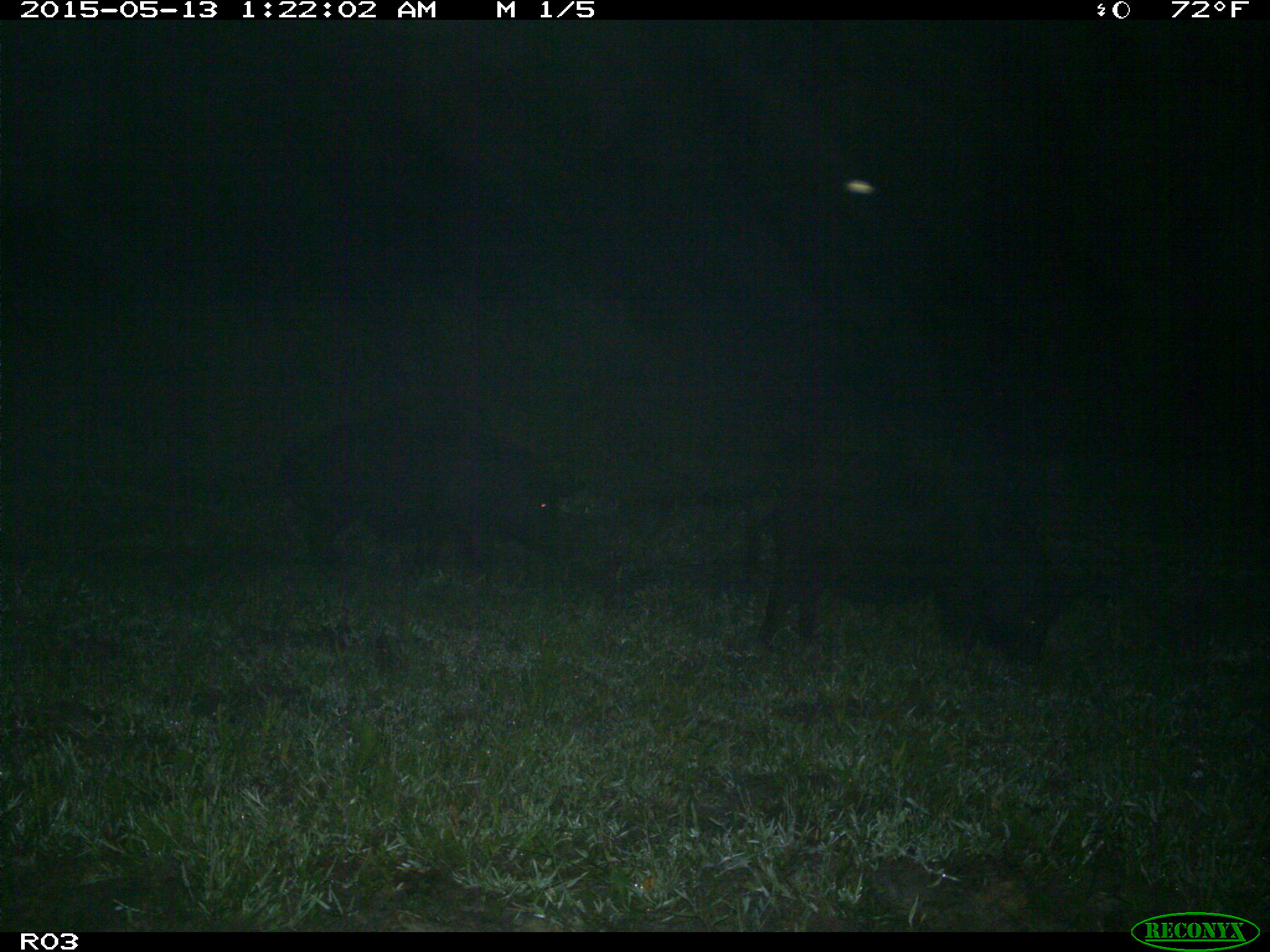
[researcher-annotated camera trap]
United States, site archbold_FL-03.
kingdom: Animalia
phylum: Chordata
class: Mammalia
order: Artiodactyla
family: Suidae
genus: Sus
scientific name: Sus scrofa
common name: wild boar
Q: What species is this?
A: Sus scrofa (wild boar).